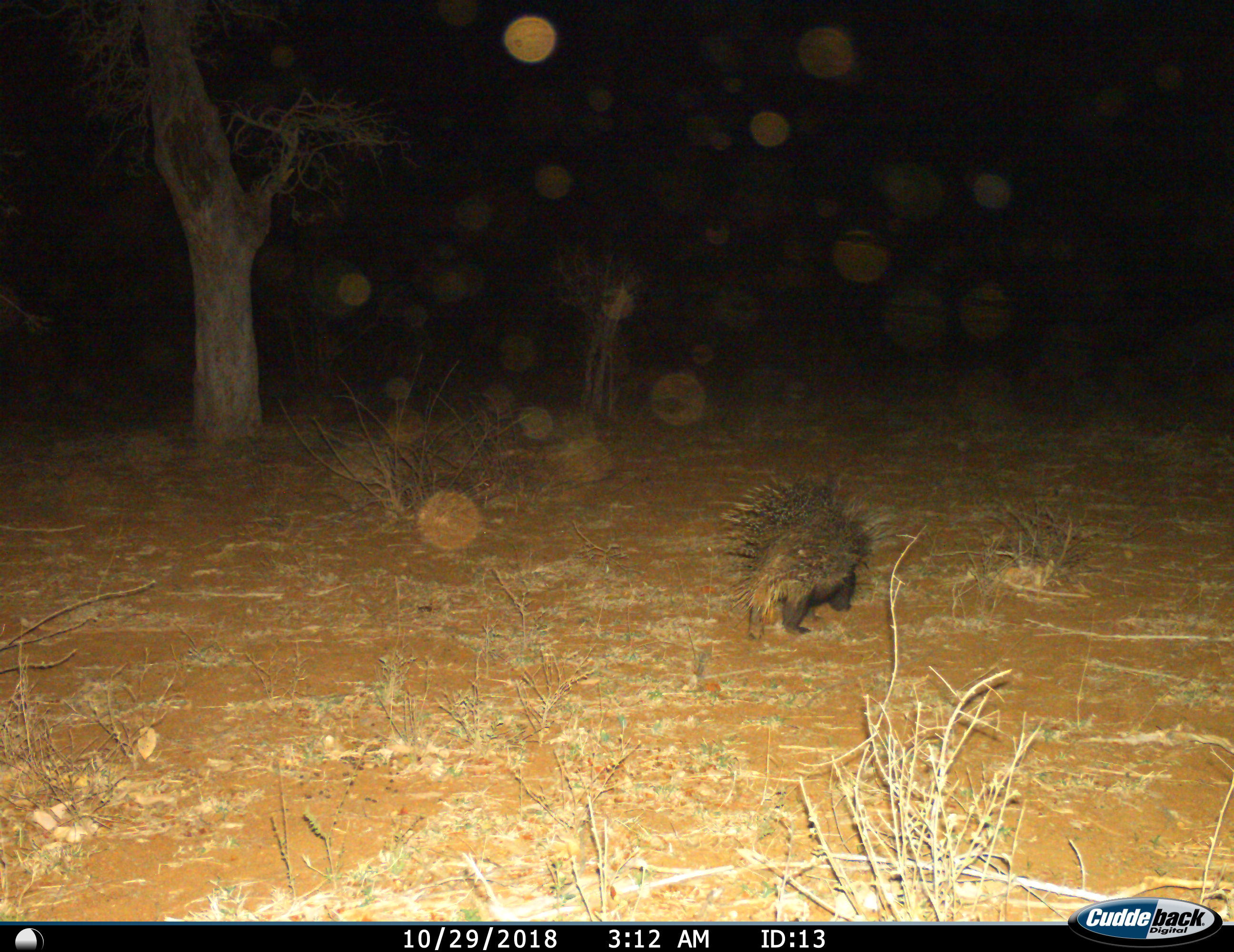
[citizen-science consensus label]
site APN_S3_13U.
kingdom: Animalia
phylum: Chordata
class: Mammalia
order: Rodentia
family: Hystricidae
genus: Hystrix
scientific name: Hystrix cristata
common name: crested porcupine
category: porcupine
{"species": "porcupine (crested porcupine) (Hystrix cristata)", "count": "1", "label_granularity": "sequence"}